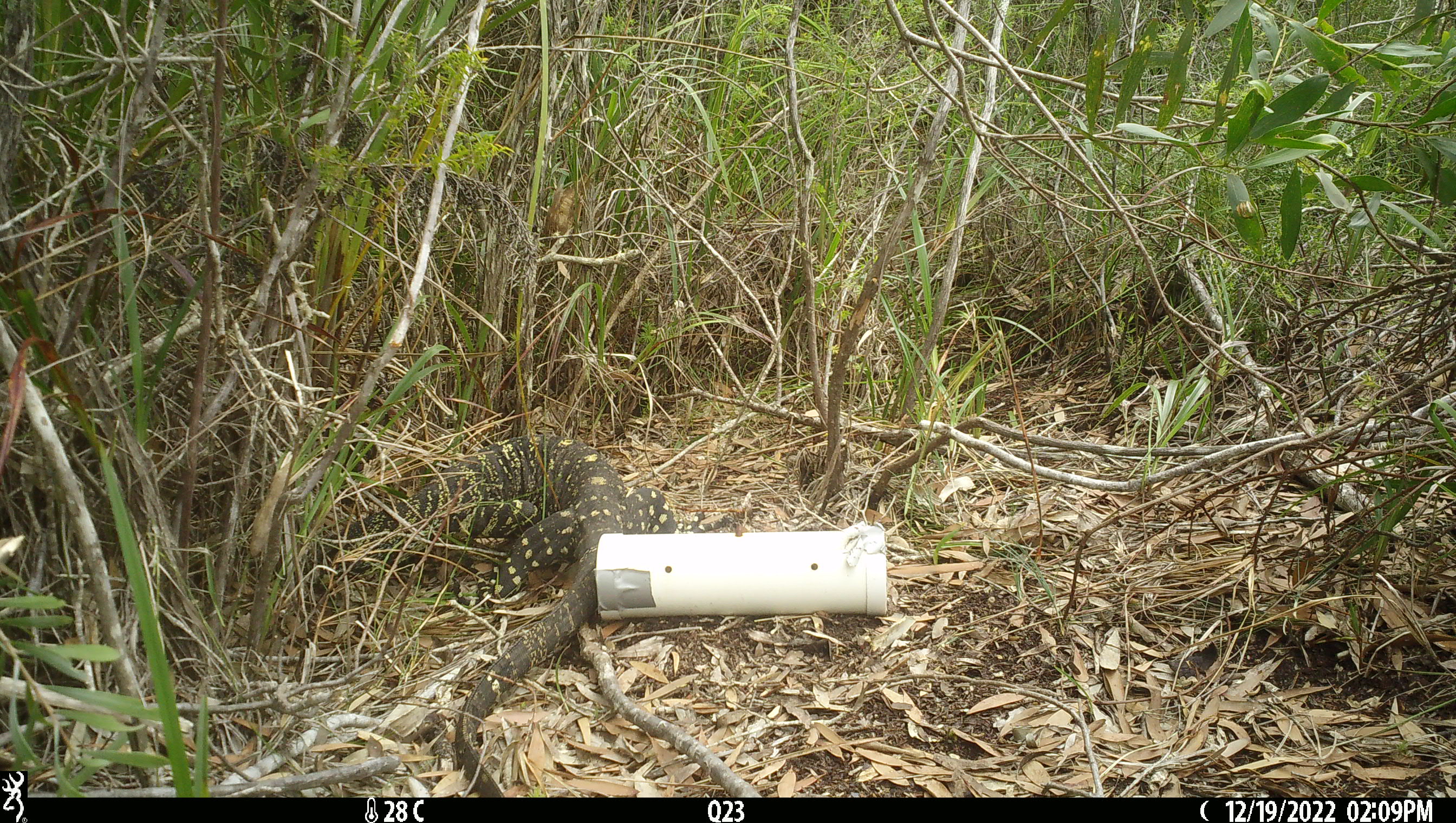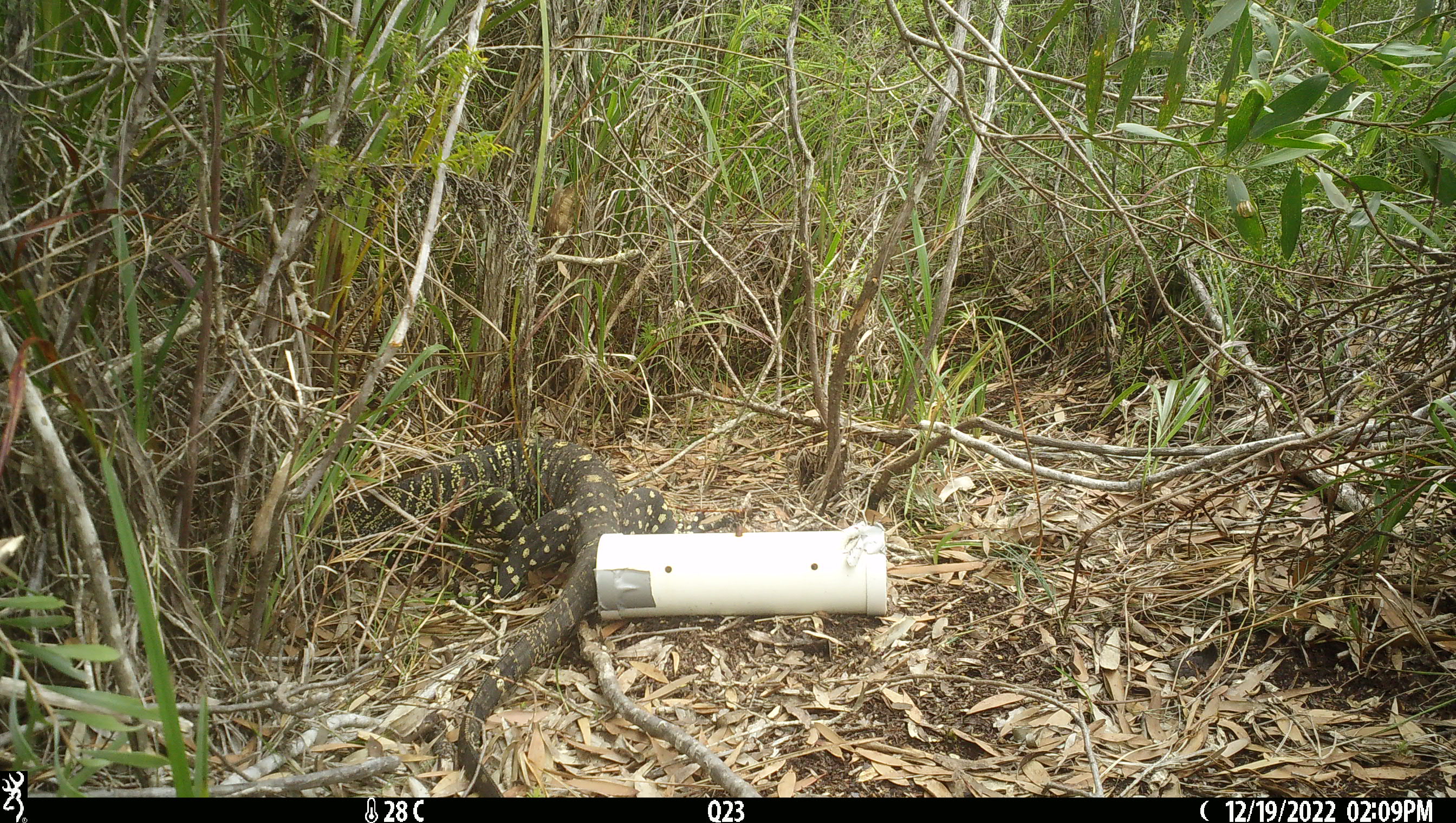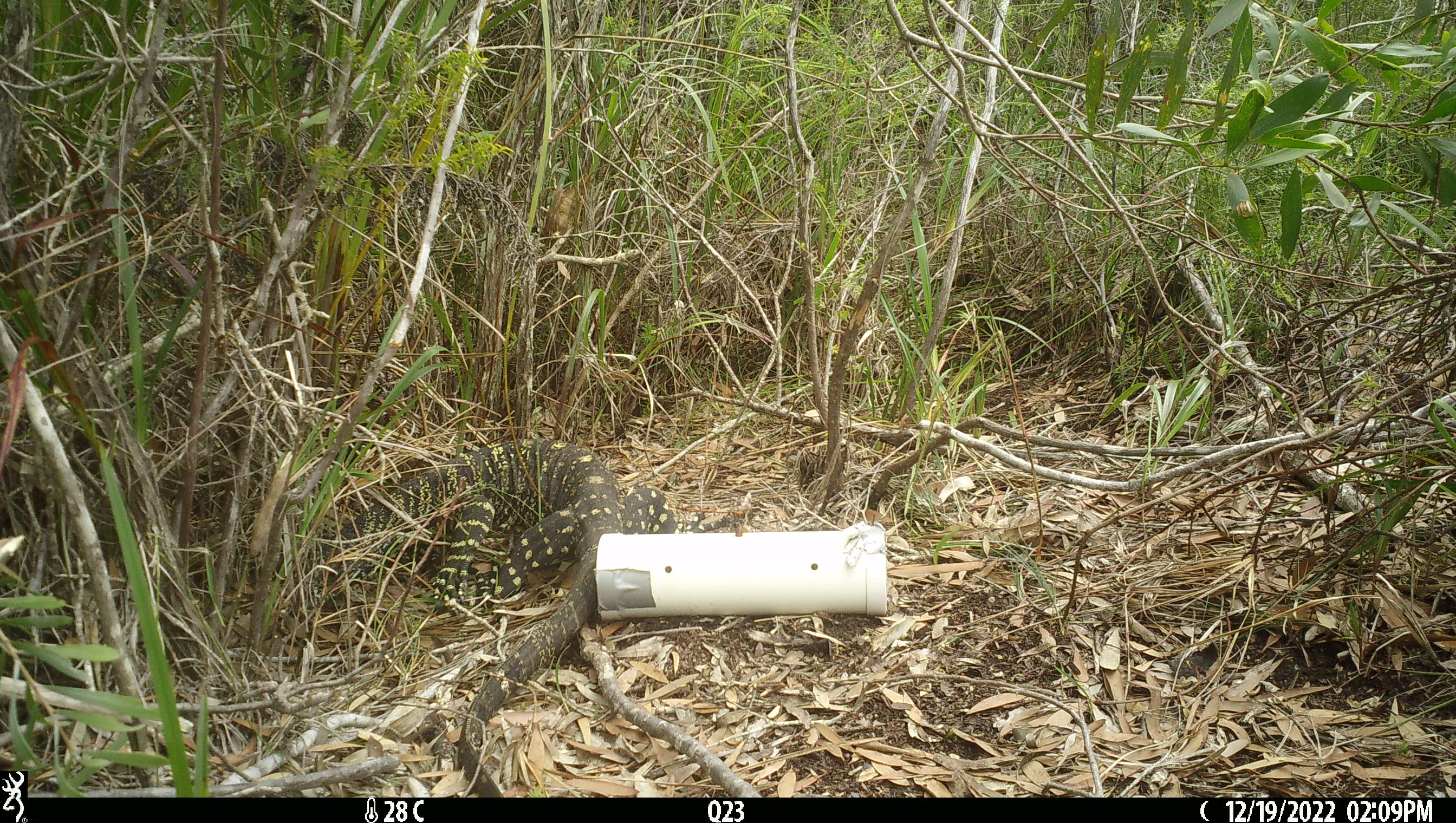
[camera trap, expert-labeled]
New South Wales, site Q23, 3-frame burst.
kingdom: Animalia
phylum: Chordata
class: Reptilia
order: Squamata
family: Varanidae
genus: Varanus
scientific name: Varanus varius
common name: lace monitor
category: goanna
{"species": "goanna (lace monitor) (Varanus varius)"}